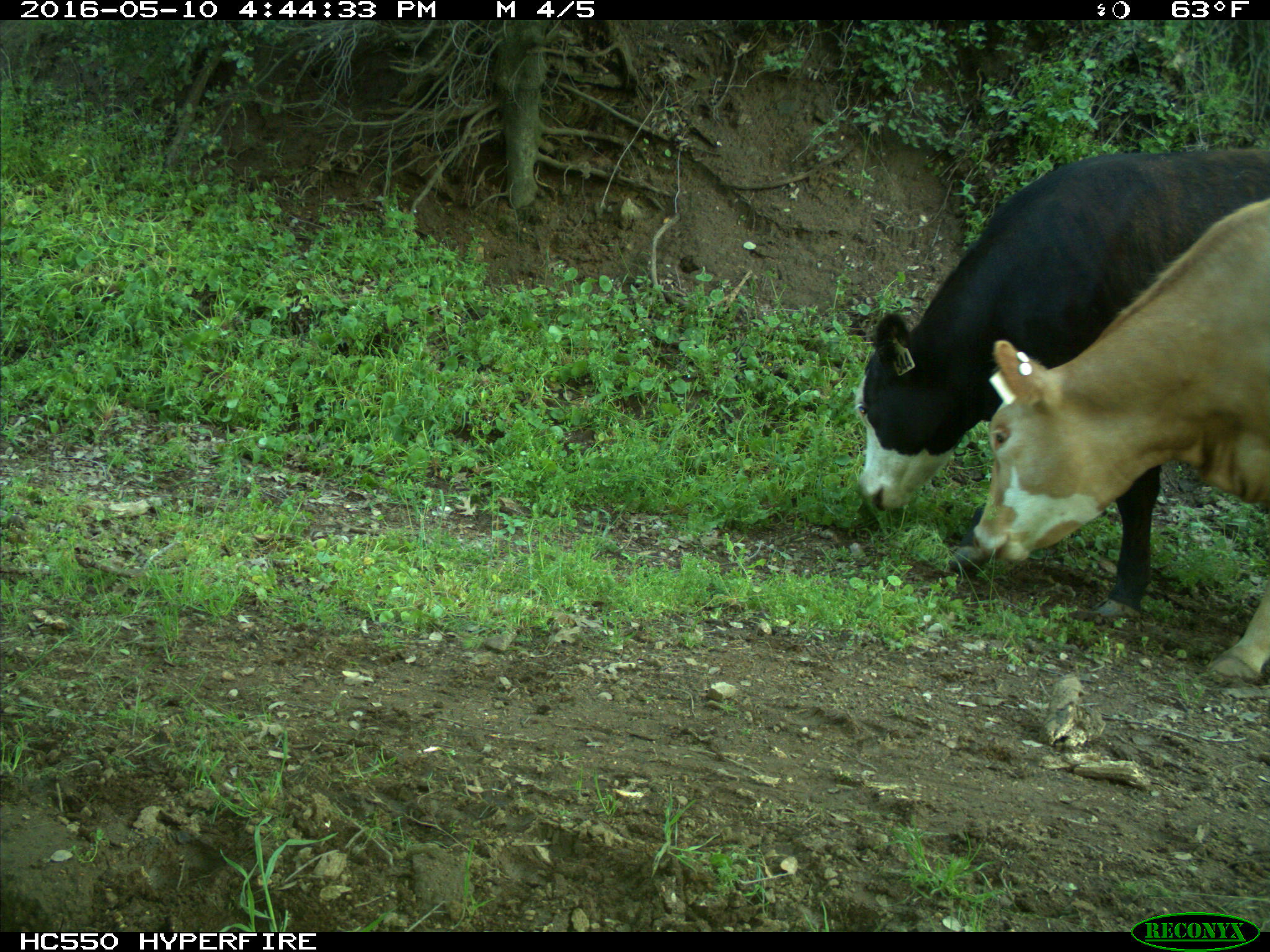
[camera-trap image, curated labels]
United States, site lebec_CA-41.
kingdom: Animalia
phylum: Chordata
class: Mammalia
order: Artiodactyla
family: Bovidae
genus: Bos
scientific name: Bos taurus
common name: domestic cow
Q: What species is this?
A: Bos taurus (domestic cow).